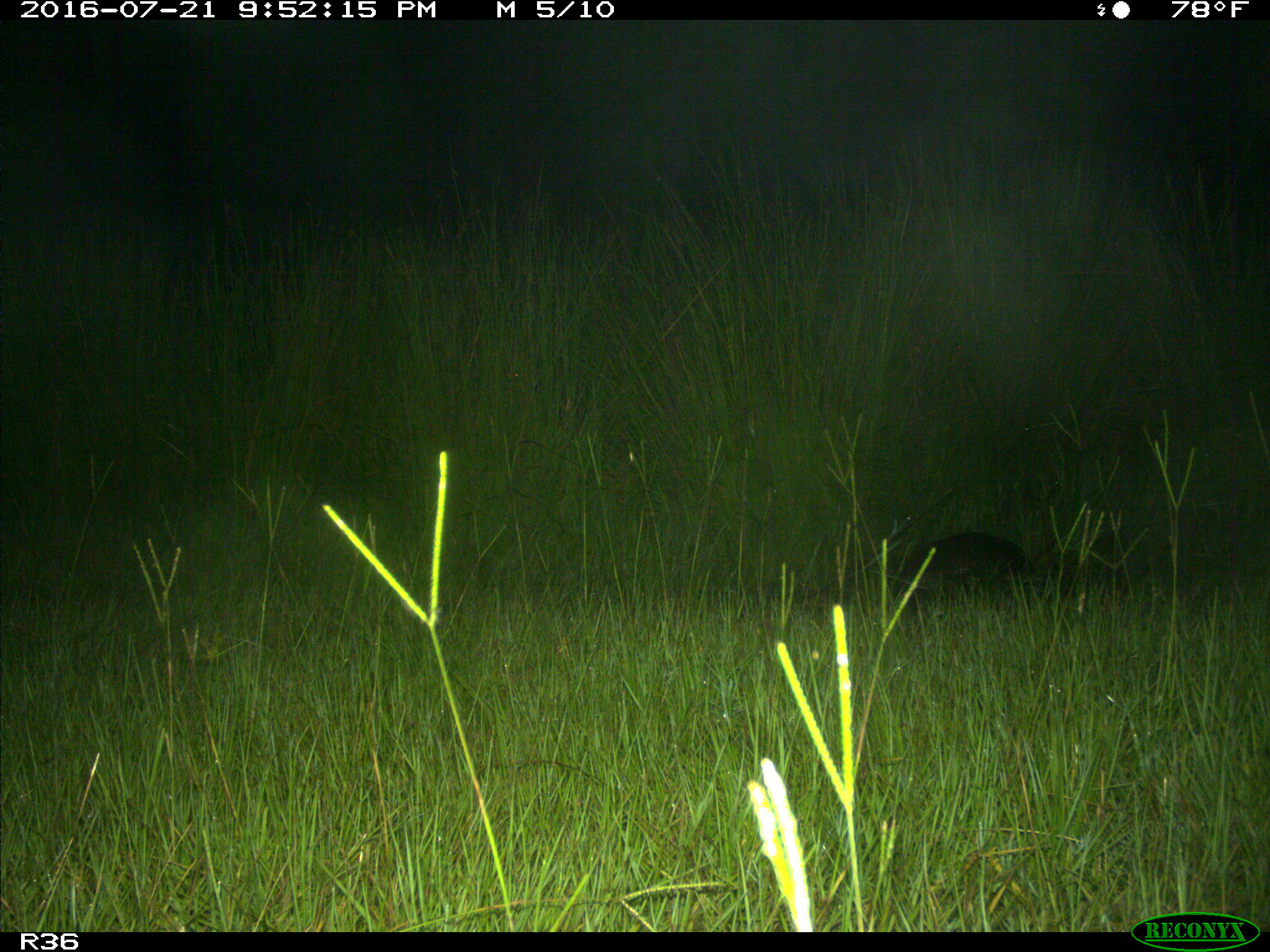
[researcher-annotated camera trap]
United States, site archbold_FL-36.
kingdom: Animalia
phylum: Chordata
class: Mammalia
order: Cingulata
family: Dasypodidae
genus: Dasypus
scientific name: Dasypus novemcinctus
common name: nine-banded armadillo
Dasypus novemcinctus (nine-banded armadillo).